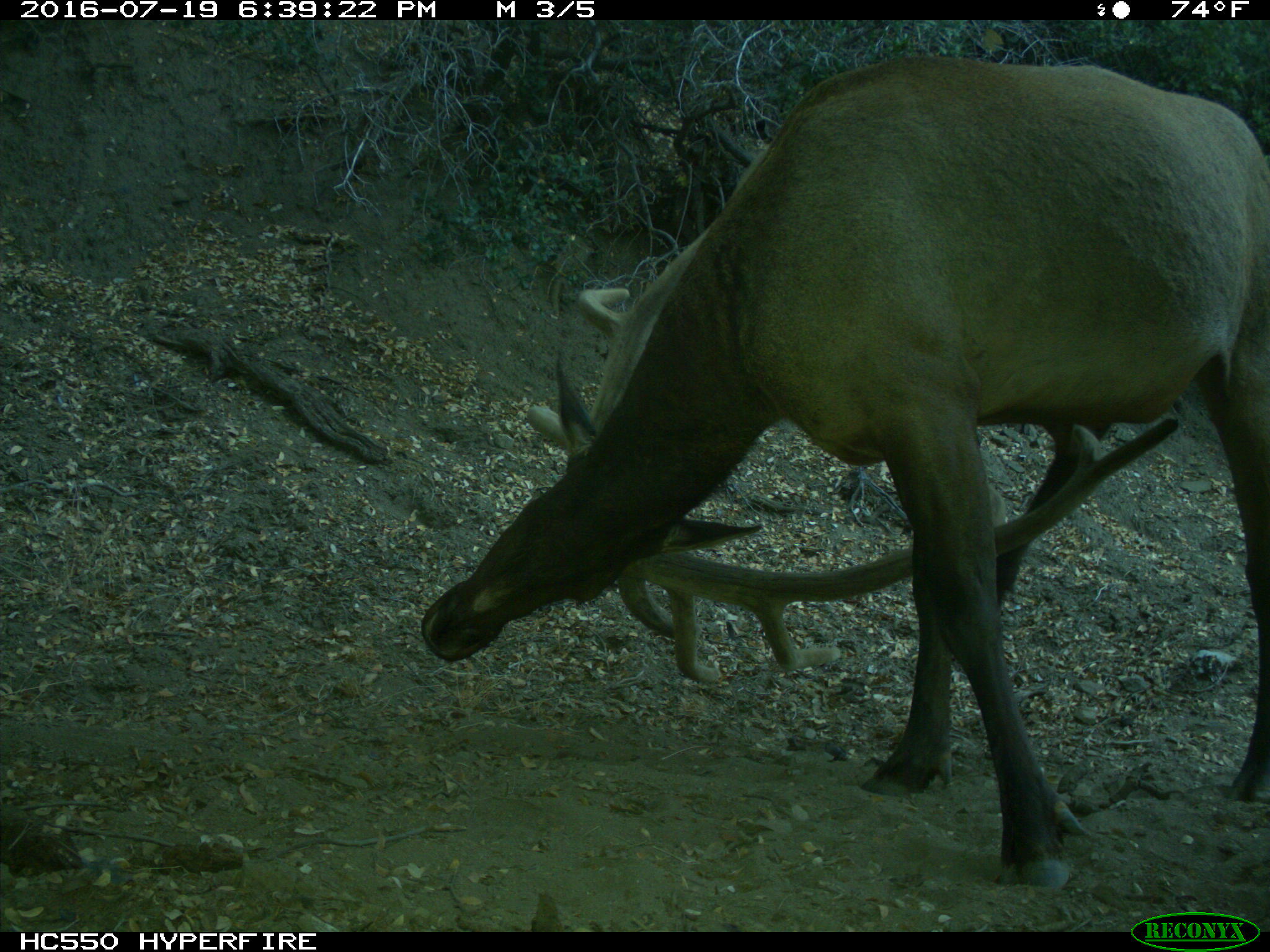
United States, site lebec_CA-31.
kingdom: Animalia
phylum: Chordata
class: Mammalia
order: Artiodactyla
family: Cervidae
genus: Cervus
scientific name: Cervus canadensis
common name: elk